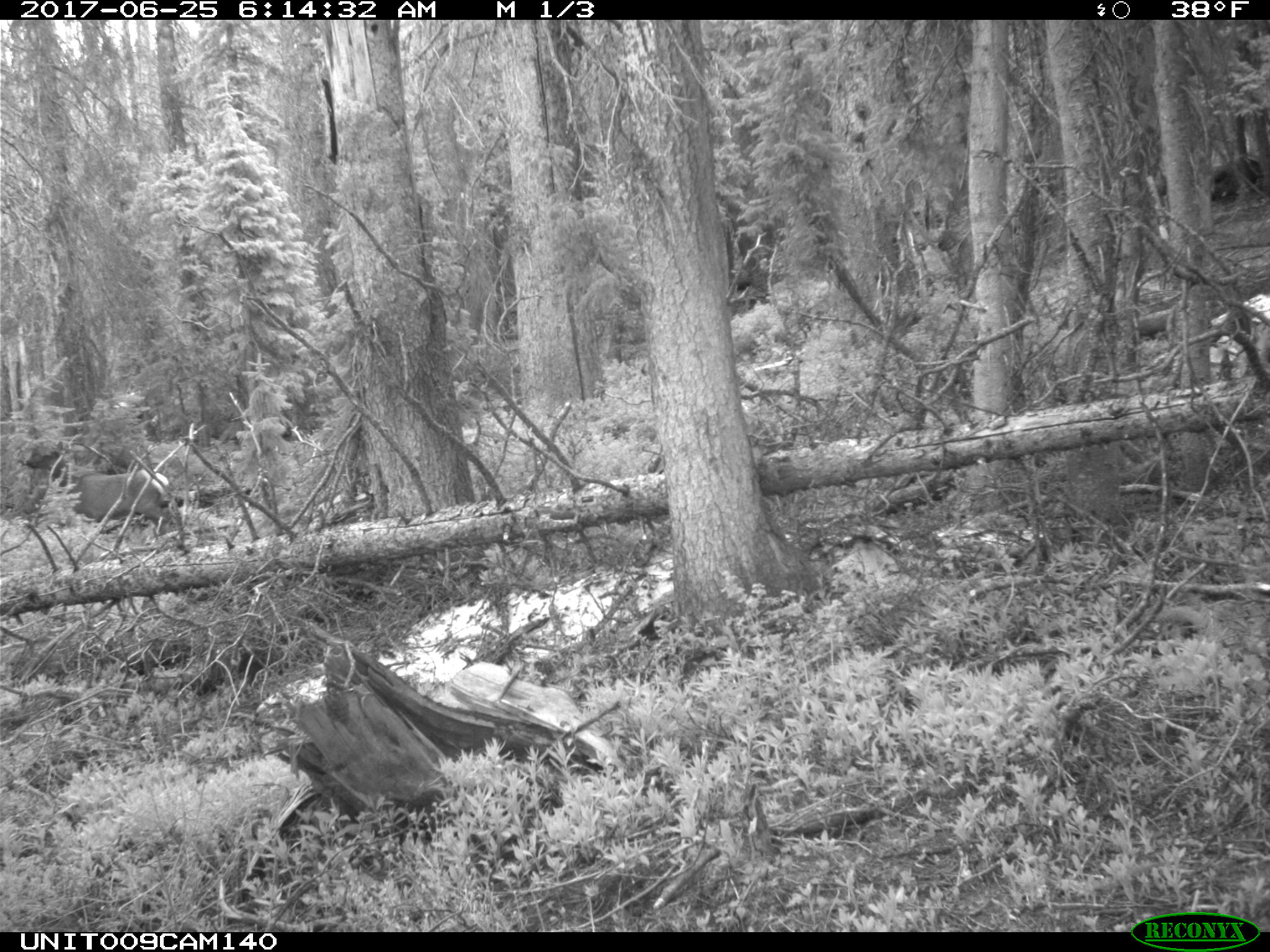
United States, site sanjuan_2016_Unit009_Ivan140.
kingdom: Animalia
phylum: Chordata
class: Mammalia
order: Artiodactyla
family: Cervidae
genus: Cervus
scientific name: Cervus elaphus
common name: red deer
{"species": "Cervus elaphus (red deer)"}